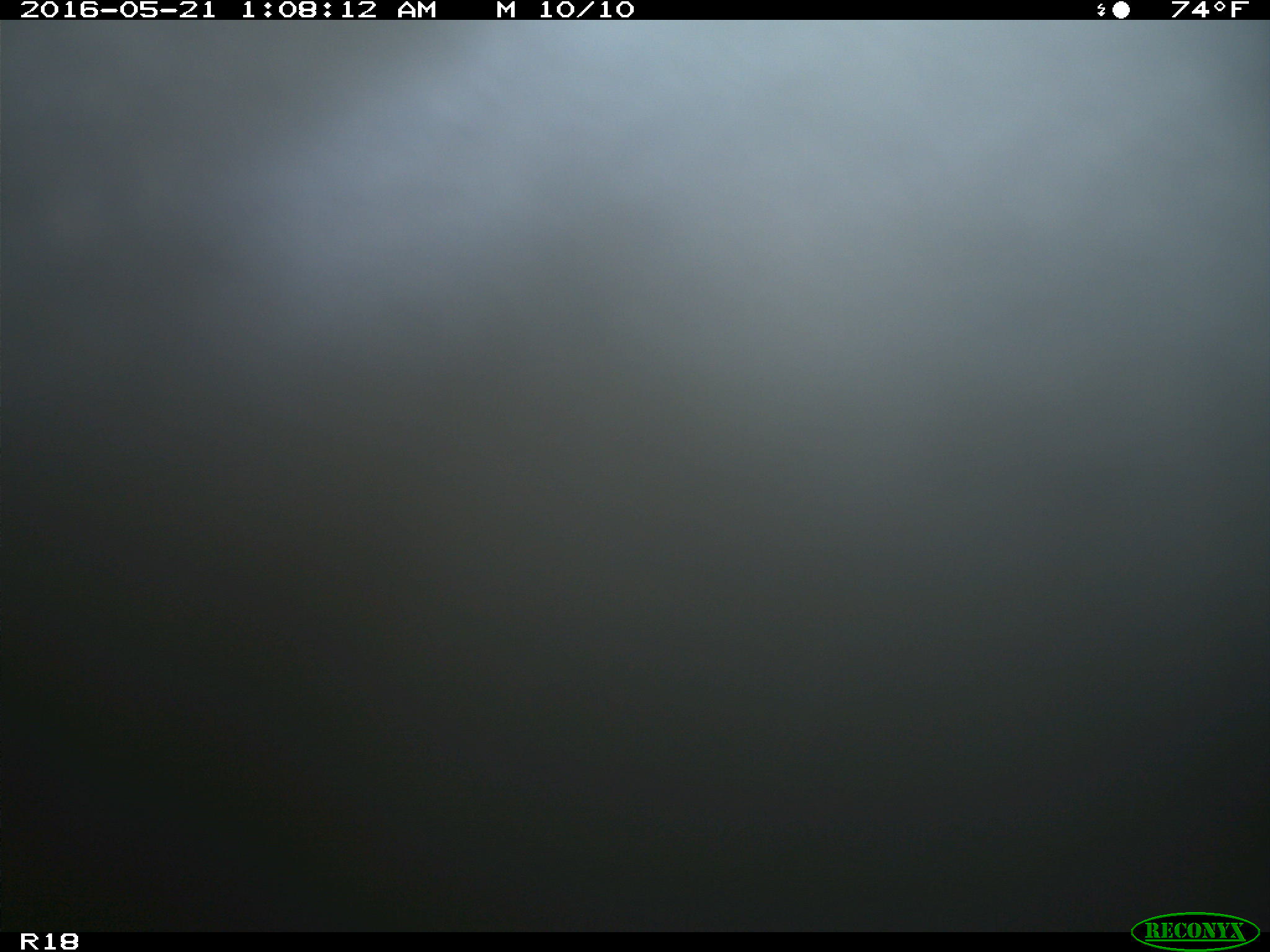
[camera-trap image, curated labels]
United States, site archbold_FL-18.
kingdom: Animalia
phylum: Chordata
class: Mammalia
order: Artiodactyla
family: Bovidae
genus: Bos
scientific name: Bos taurus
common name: domestic cow